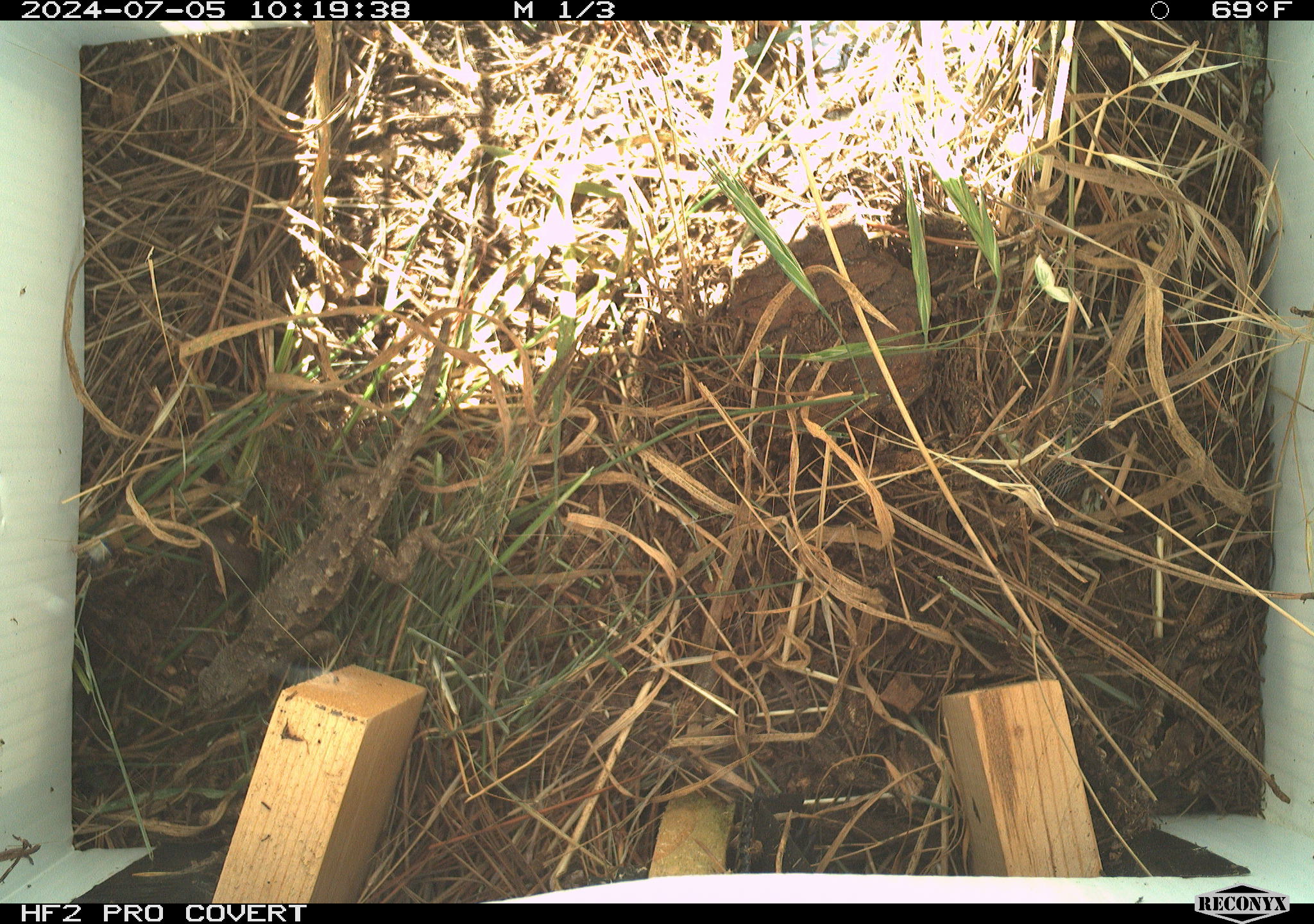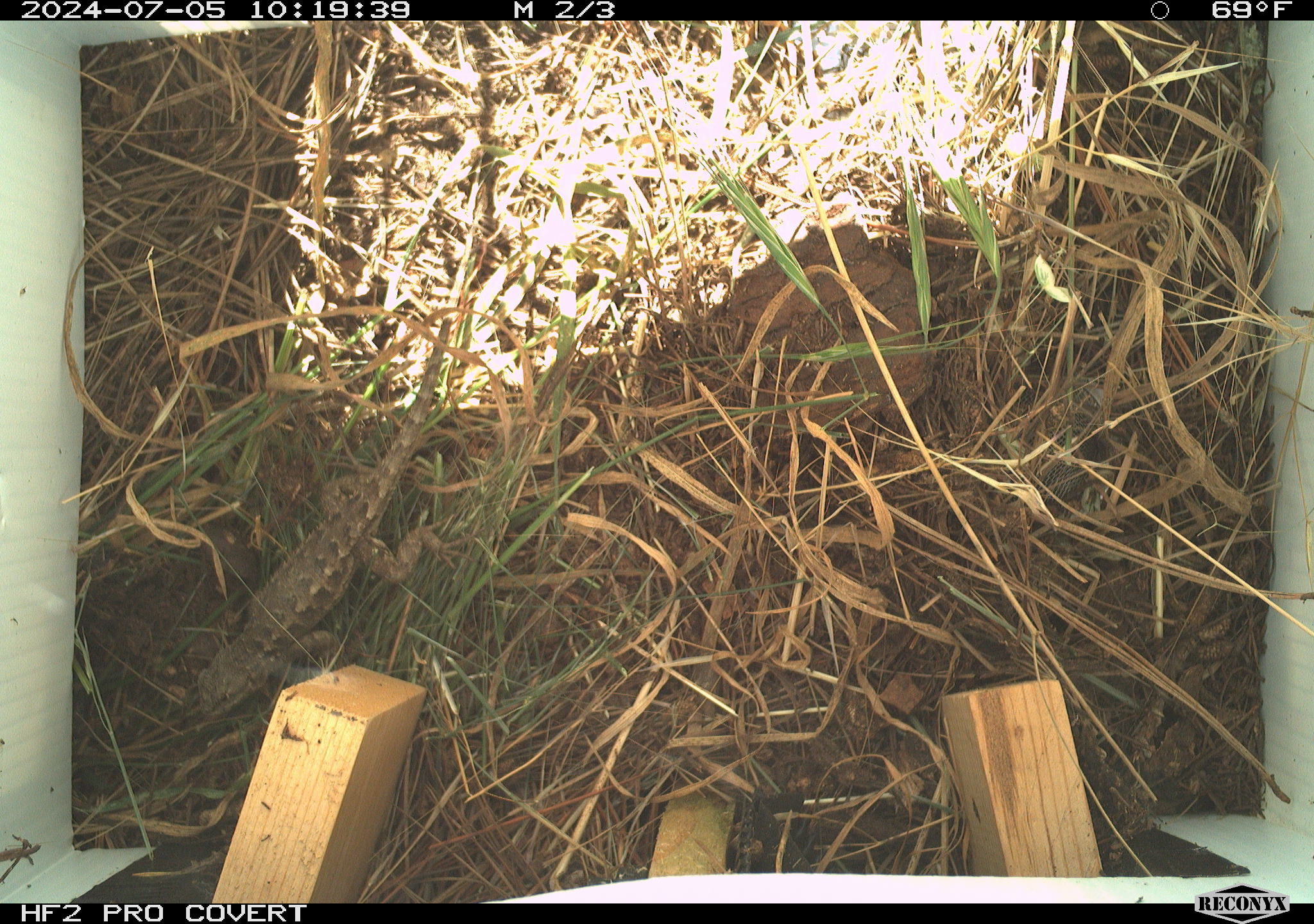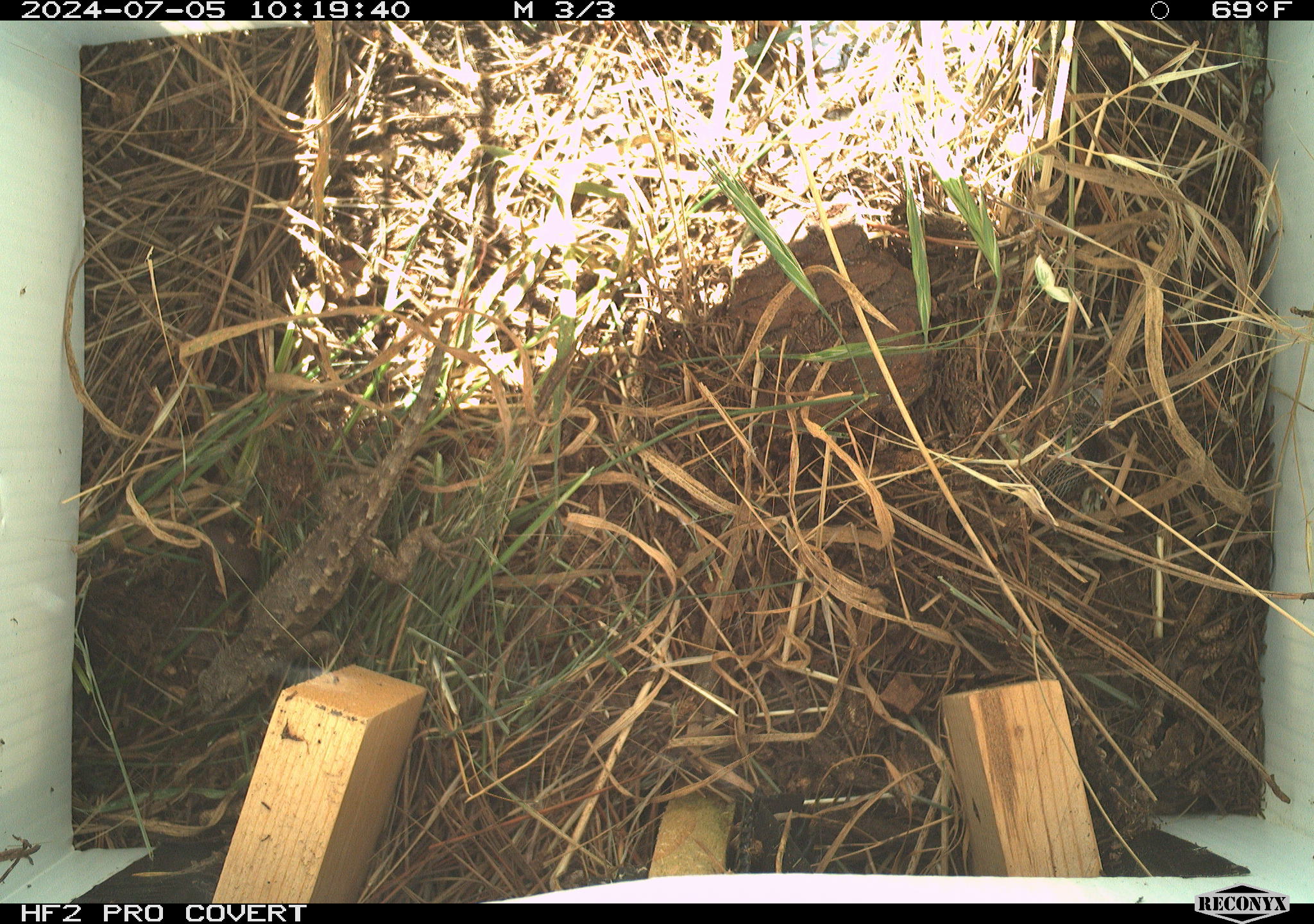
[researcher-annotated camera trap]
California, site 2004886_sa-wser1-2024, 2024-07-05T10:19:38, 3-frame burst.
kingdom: Animalia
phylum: Chordata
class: Reptilia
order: Squamata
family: Phrynosomatidae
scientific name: Phrynosomatidae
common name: phrynosomatid lizards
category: phrynosomatidae family